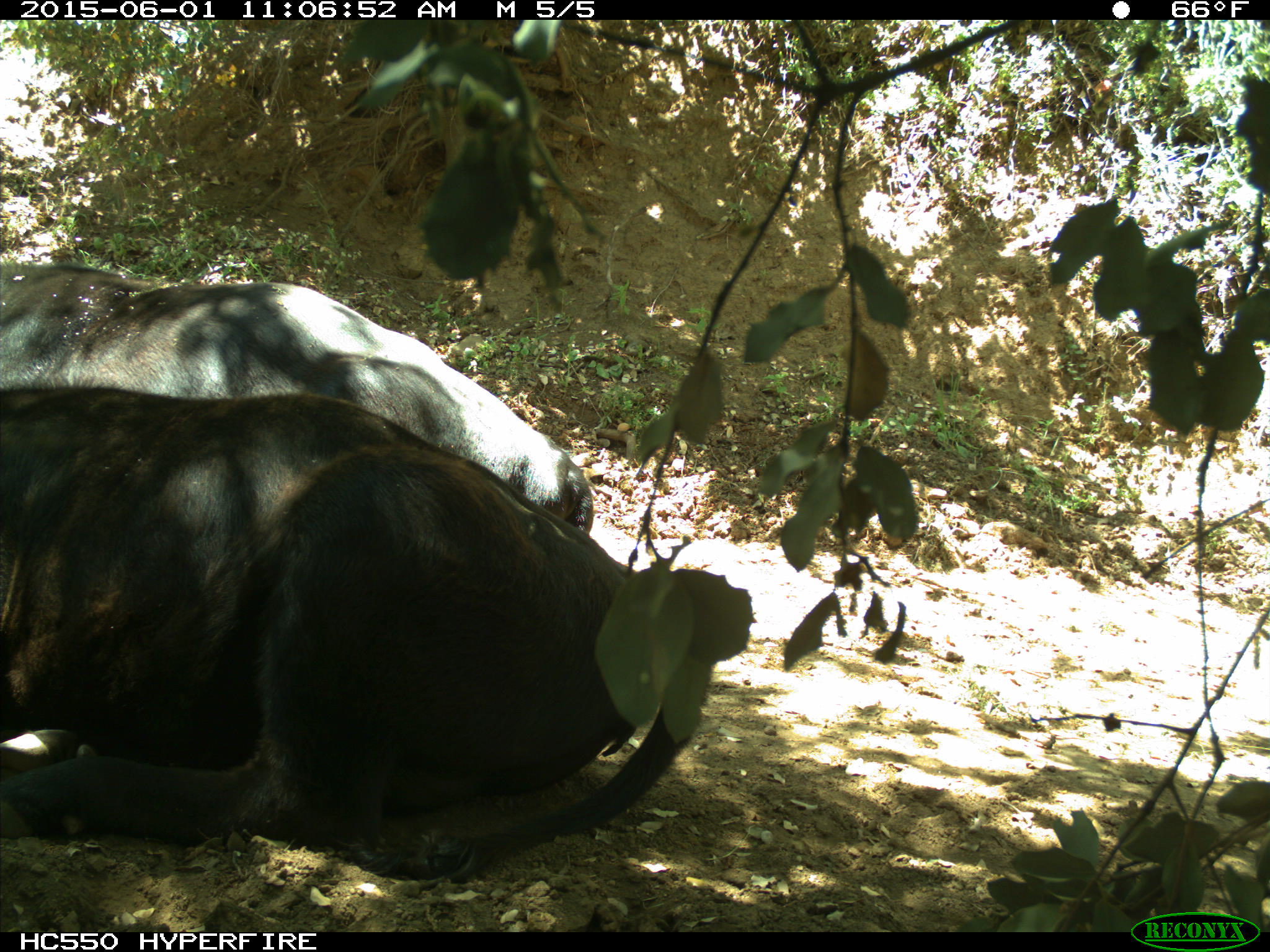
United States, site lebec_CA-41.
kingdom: Animalia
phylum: Chordata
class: Mammalia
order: Artiodactyla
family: Bovidae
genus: Bos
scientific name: Bos taurus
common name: domestic cow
Bos taurus (domestic cow).